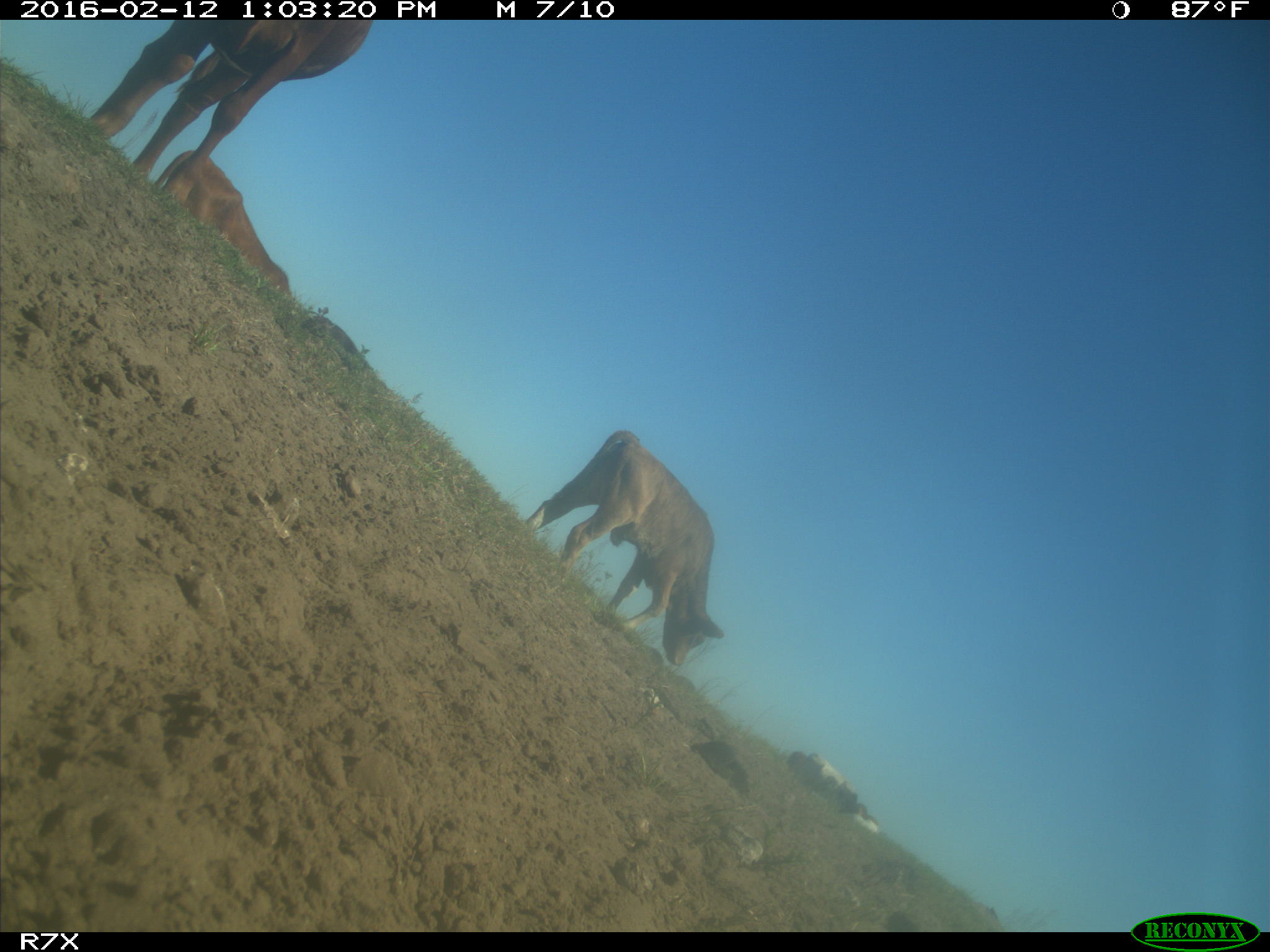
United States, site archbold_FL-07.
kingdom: Animalia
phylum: Chordata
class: Mammalia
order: Artiodactyla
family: Bovidae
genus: Bos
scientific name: Bos taurus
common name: domestic cow